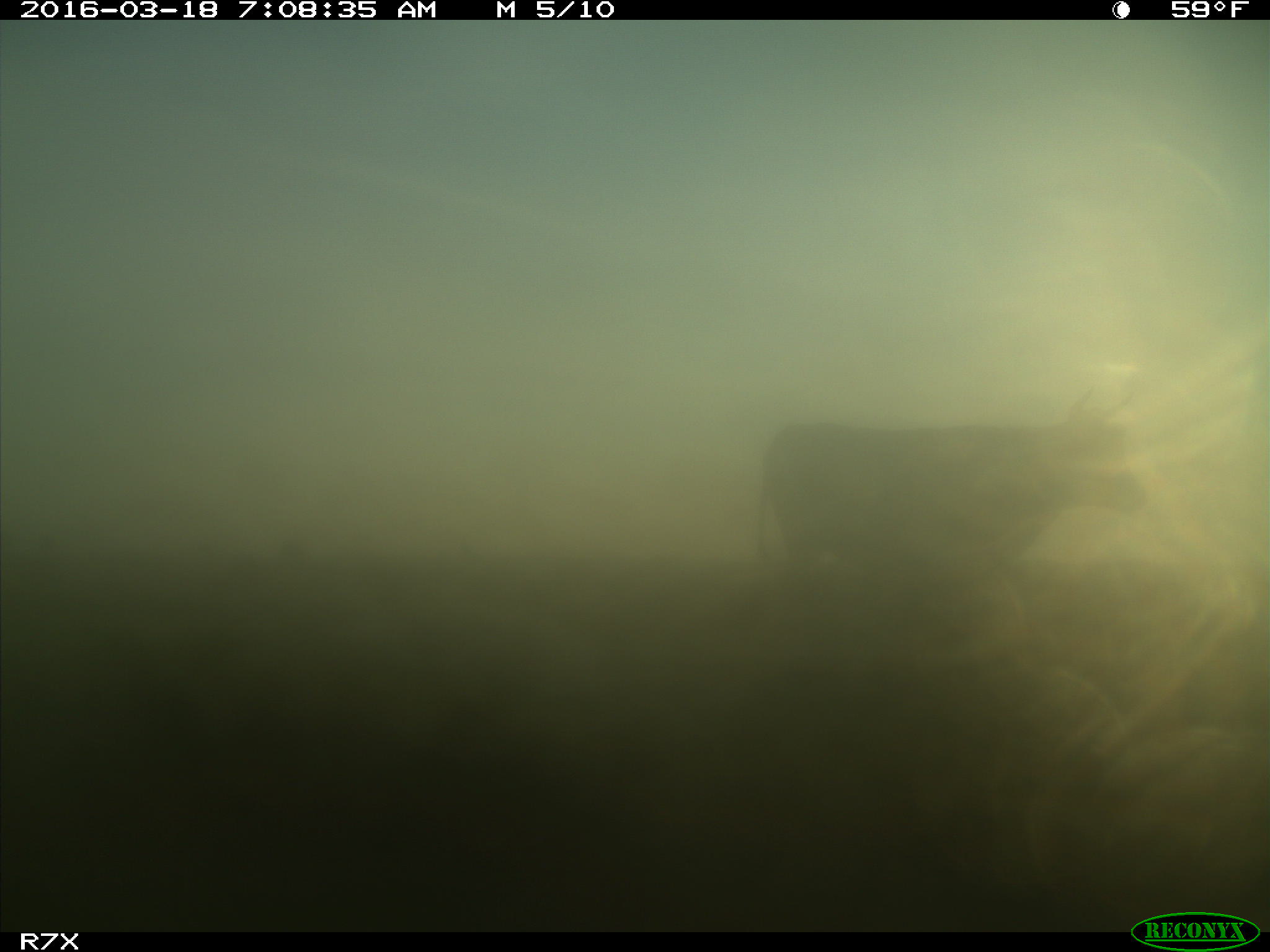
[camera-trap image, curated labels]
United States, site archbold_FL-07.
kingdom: Animalia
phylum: Chordata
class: Mammalia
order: Artiodactyla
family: Bovidae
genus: Bos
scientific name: Bos taurus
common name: domestic cow